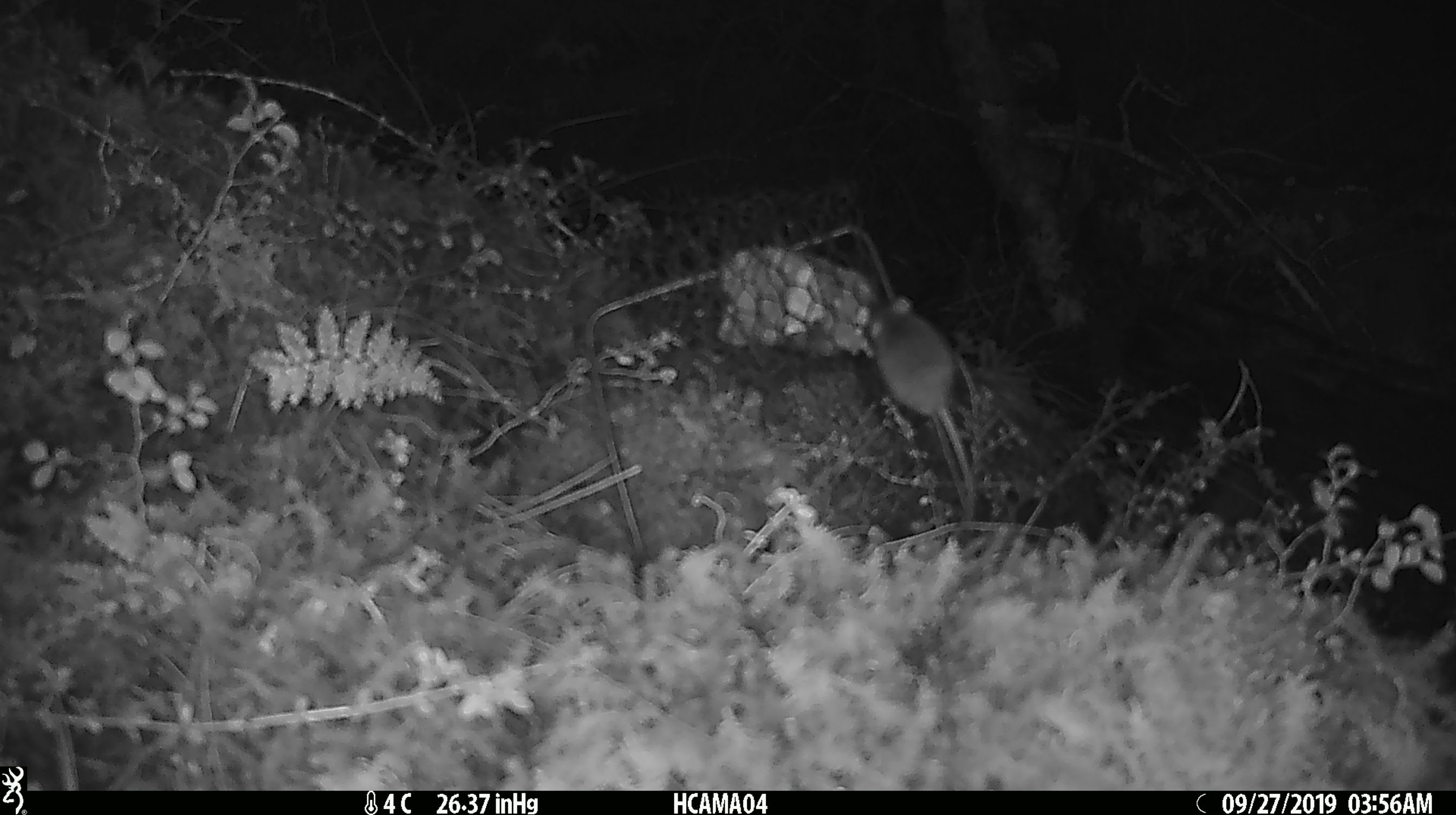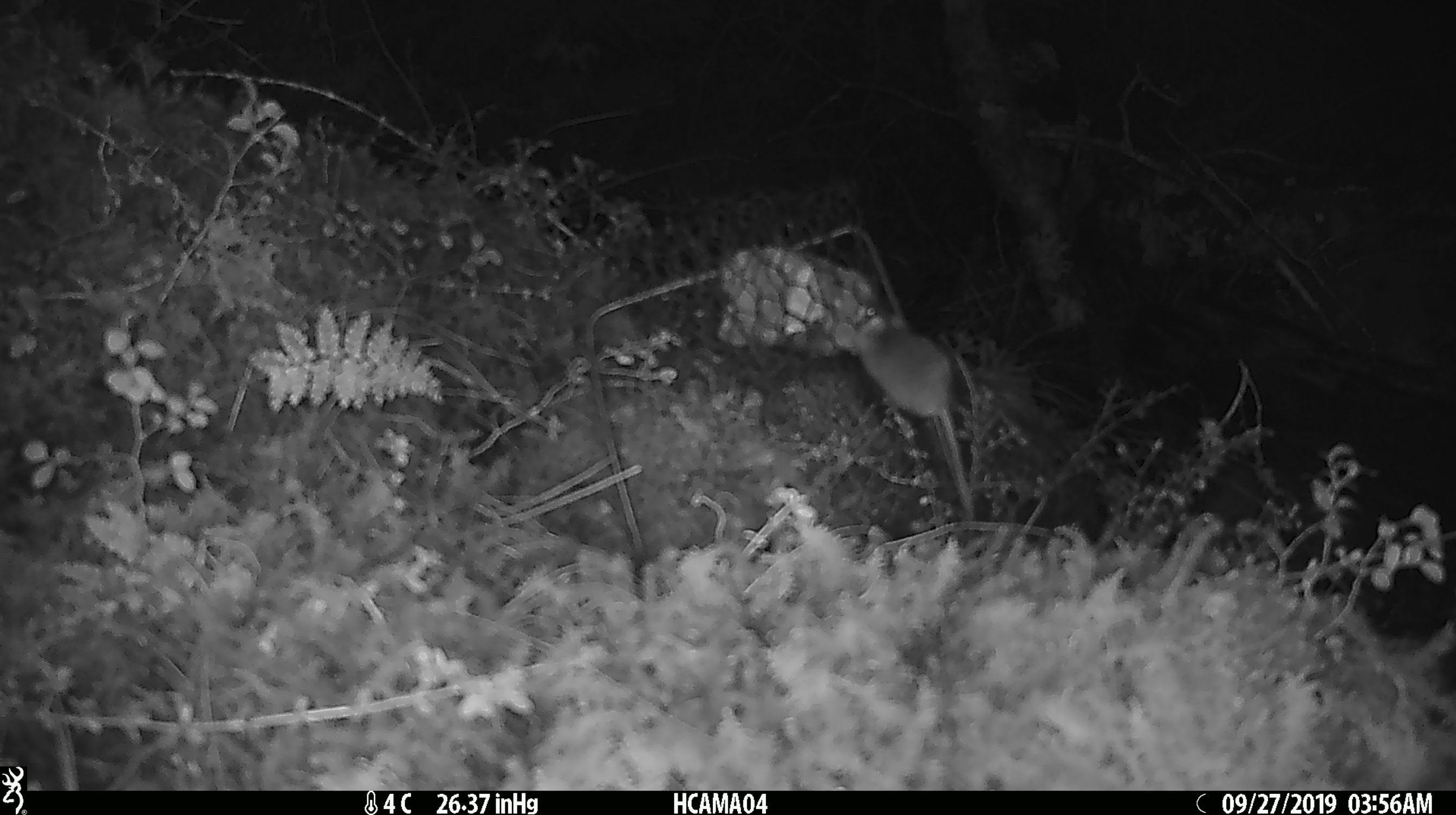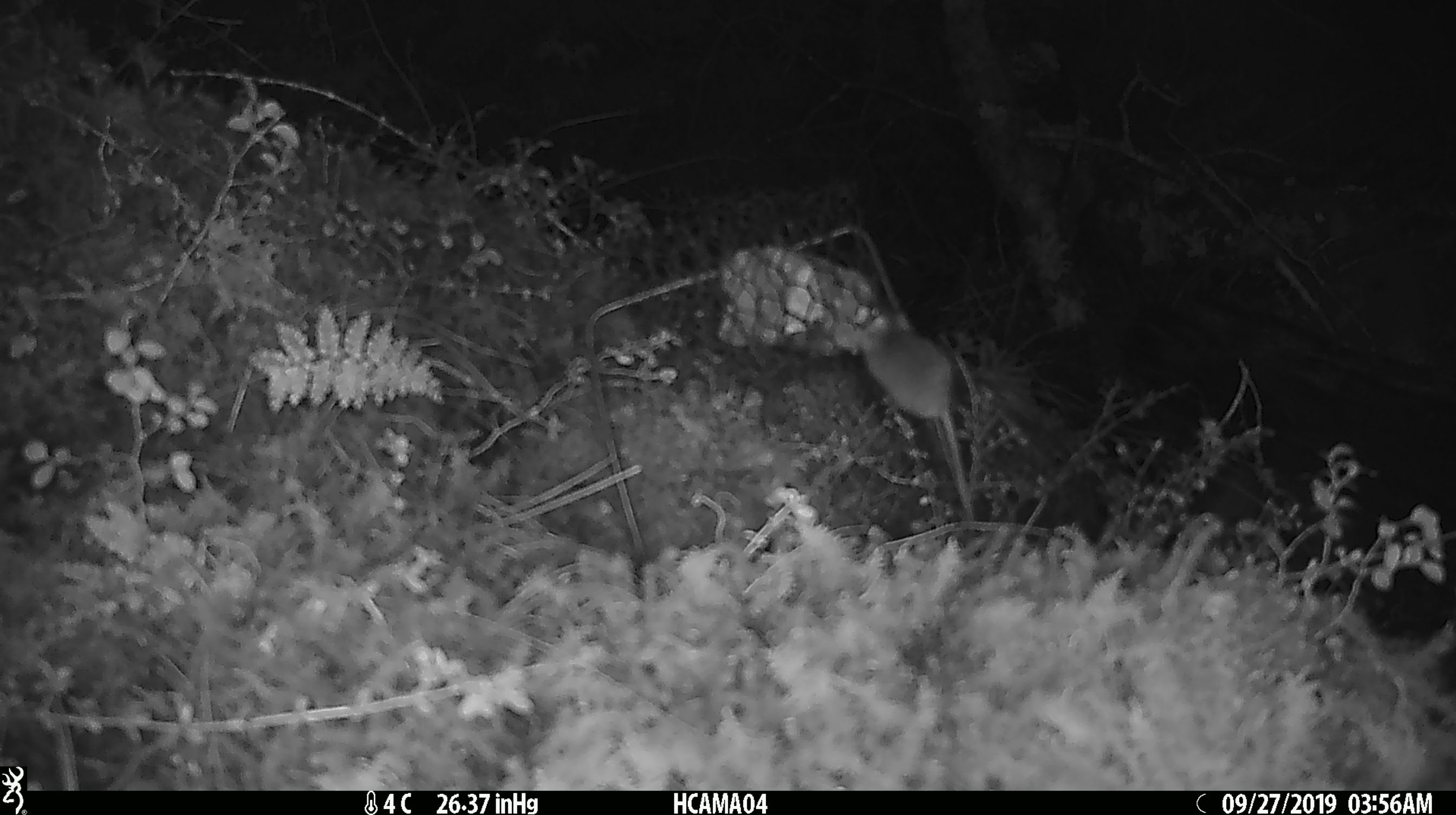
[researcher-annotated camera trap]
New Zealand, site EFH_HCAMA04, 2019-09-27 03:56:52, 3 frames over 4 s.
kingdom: Animalia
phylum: Chordata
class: Mammalia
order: Rodentia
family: Muridae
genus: Mus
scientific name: Mus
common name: mouse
Mouse (Mus).